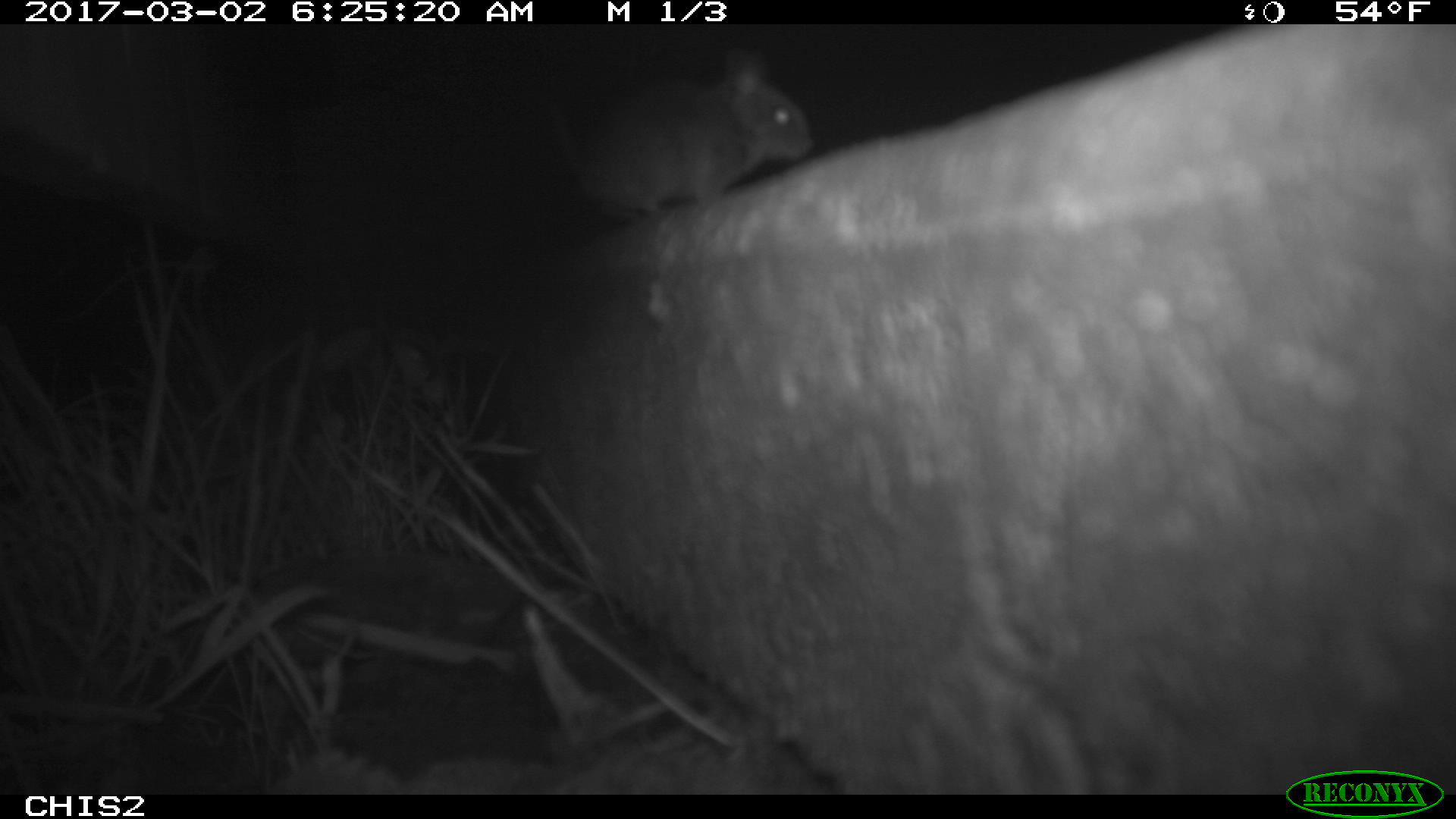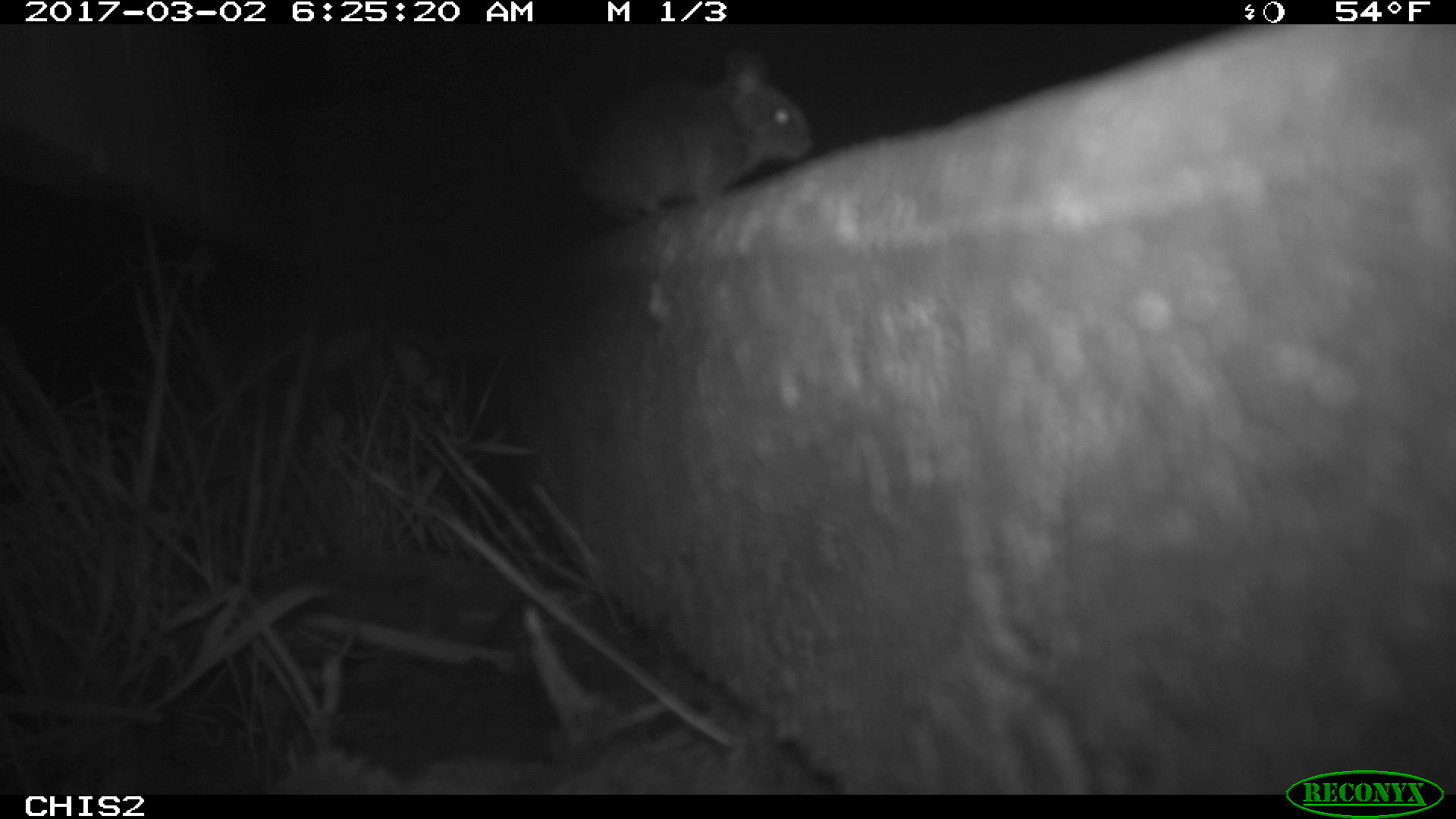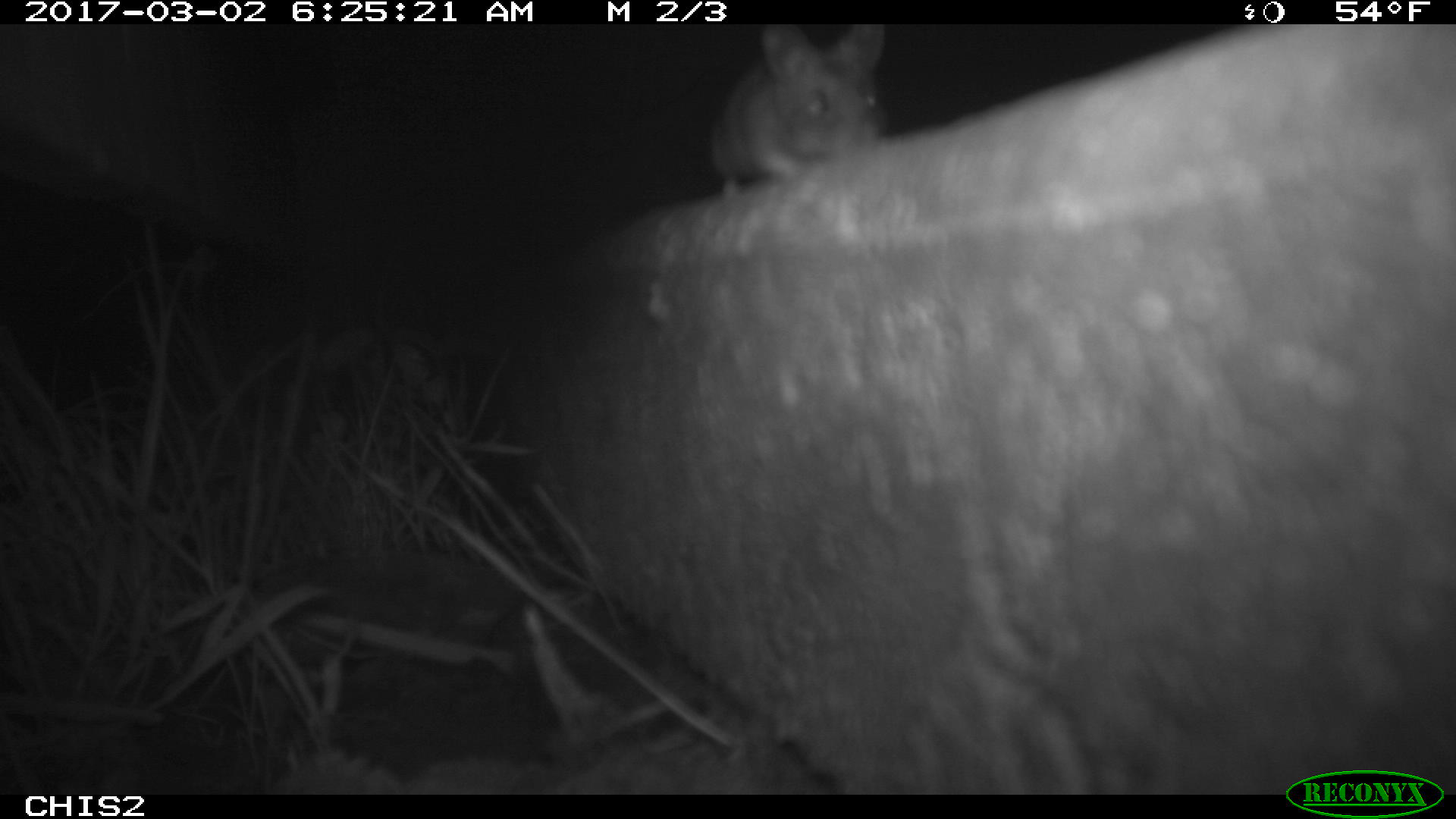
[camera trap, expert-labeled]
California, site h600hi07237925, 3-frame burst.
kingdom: Animalia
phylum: Chordata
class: Mammalia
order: Rodentia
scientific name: Rodentia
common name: rodent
Rodent (Rodentia).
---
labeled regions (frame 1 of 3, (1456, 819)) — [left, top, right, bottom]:
rodent: [541, 52, 813, 220]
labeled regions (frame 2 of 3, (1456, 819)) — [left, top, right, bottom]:
rodent: [541, 49, 814, 224]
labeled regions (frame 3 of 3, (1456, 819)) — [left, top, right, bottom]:
rodent: [709, 24, 902, 192]